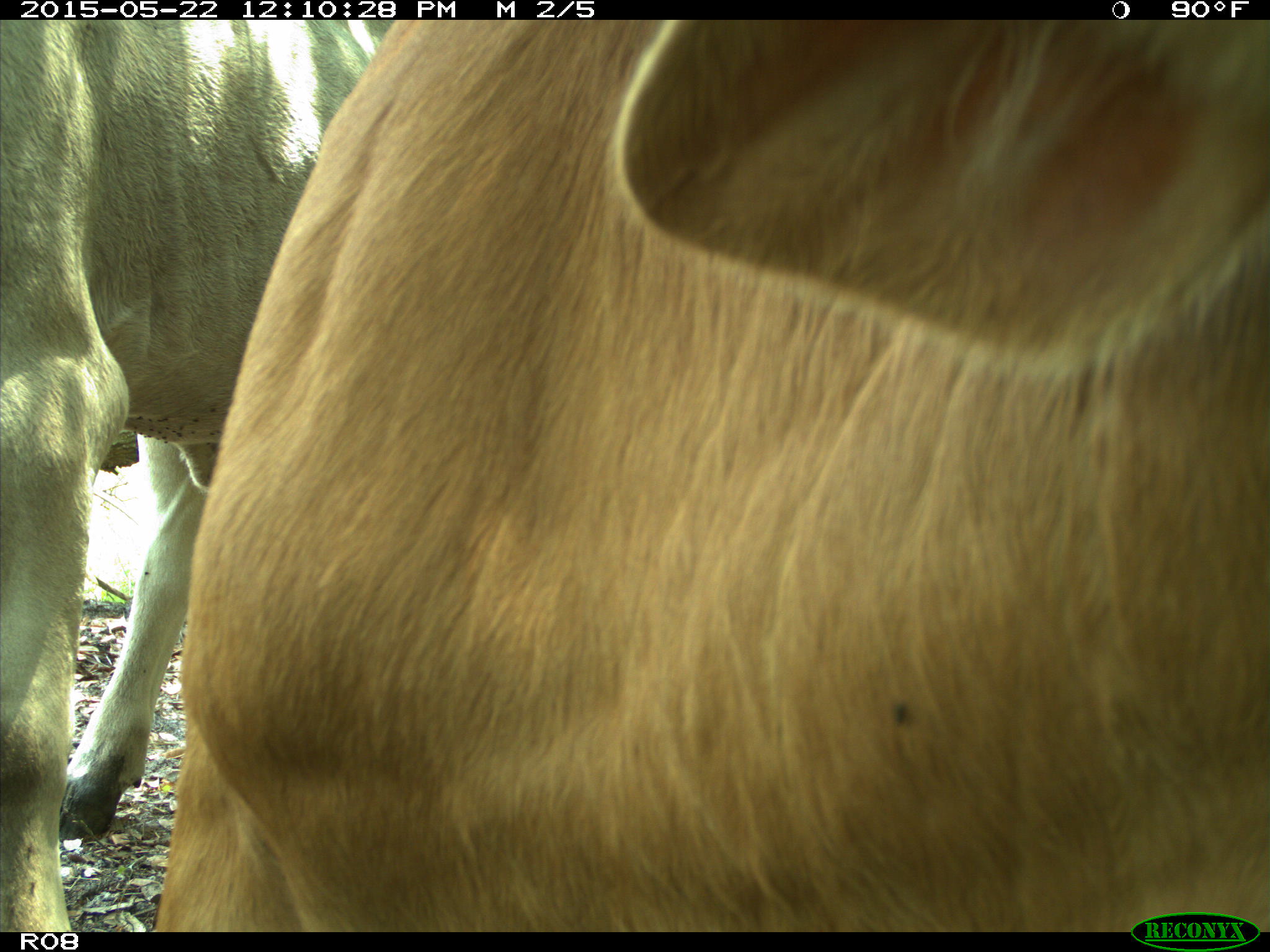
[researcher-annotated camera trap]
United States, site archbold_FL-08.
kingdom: Animalia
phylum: Chordata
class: Mammalia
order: Artiodactyla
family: Bovidae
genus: Bos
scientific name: Bos taurus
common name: domestic cow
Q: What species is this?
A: Bos taurus (domestic cow).